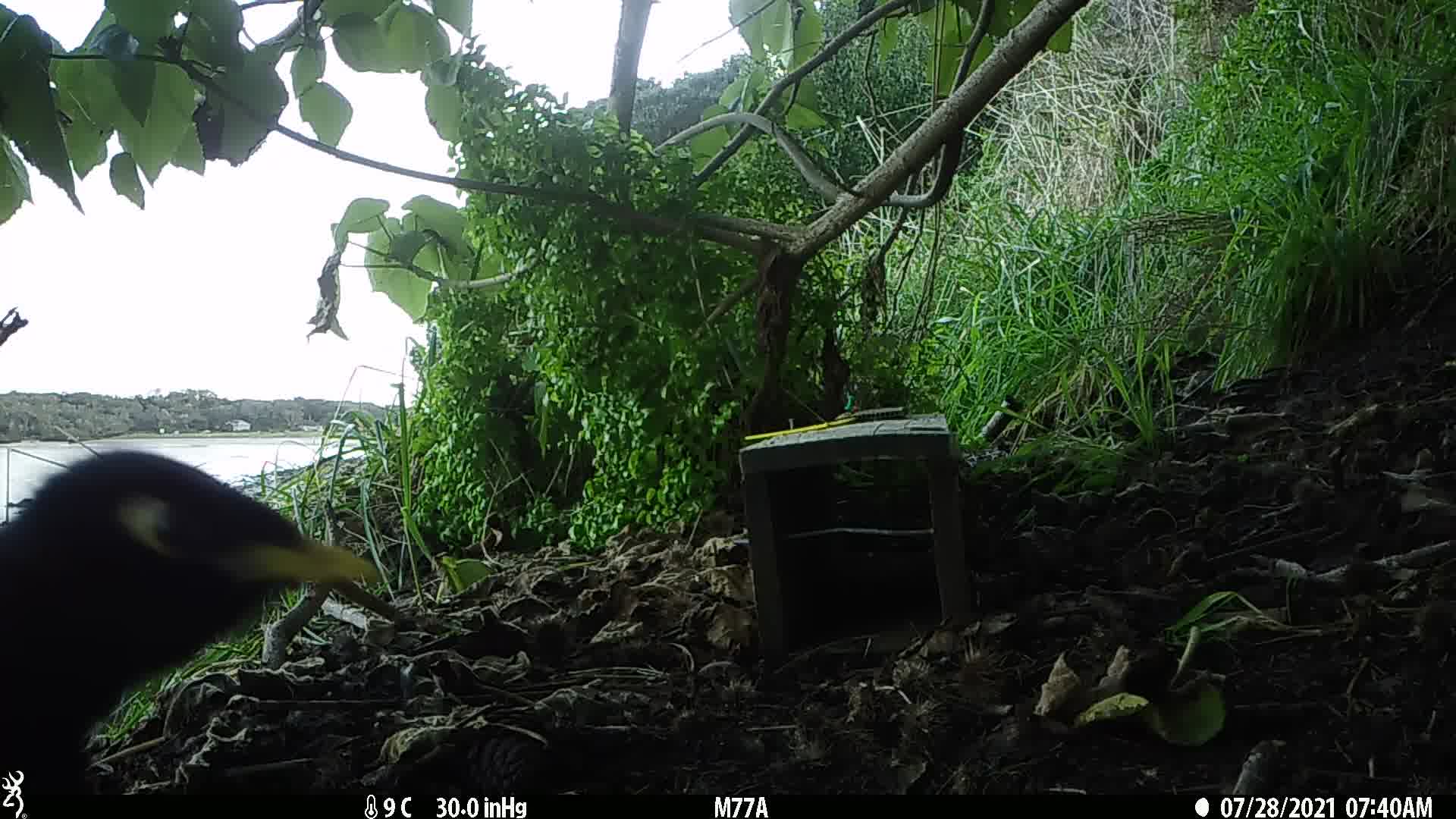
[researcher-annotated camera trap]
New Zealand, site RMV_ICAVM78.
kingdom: Animalia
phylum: Chordata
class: Aves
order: Passeriformes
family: Sturnidae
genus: Acridotheres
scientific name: Acridotheres tristis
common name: common myna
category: myna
Myna (common myna) (Acridotheres tristis).